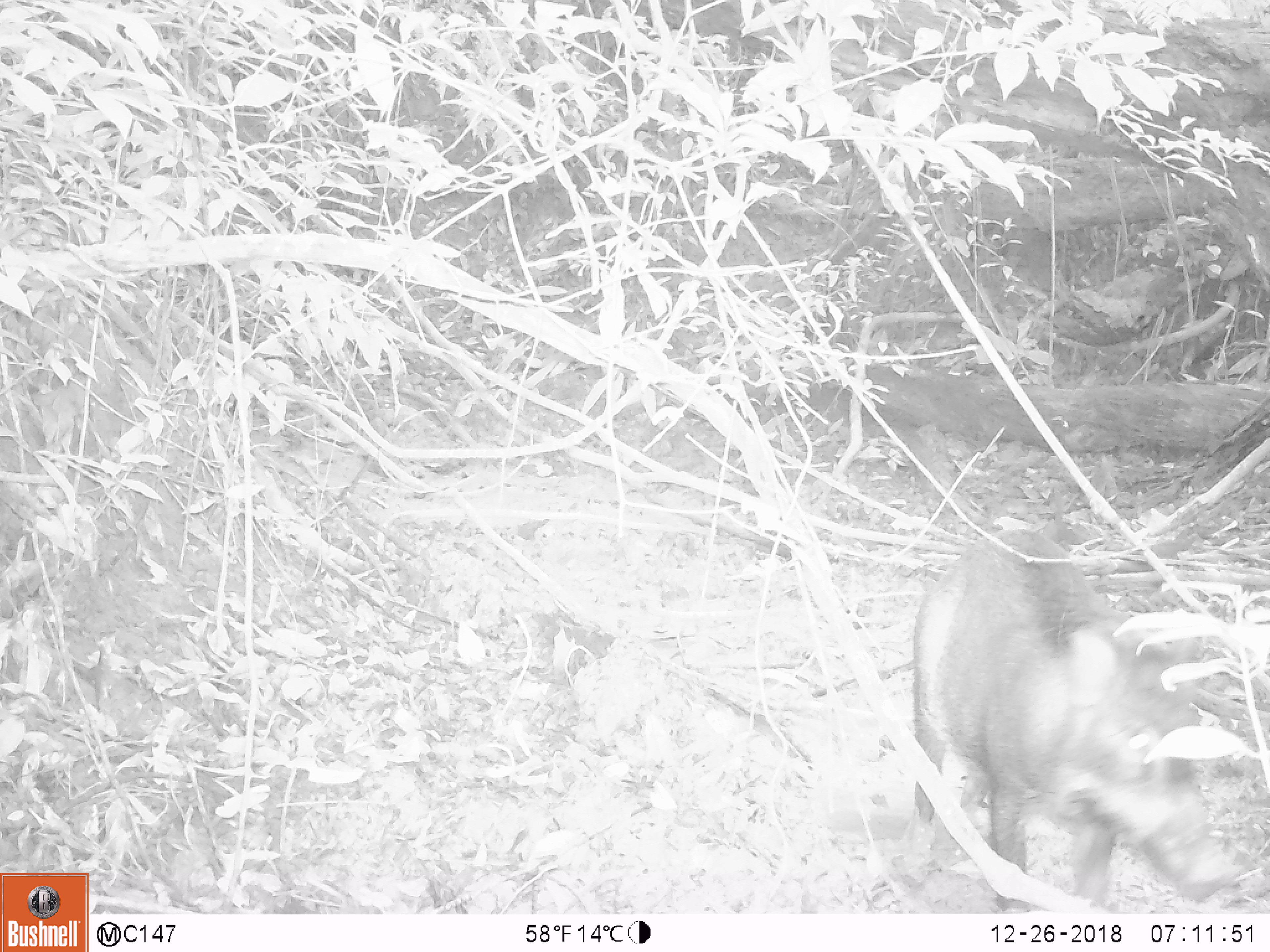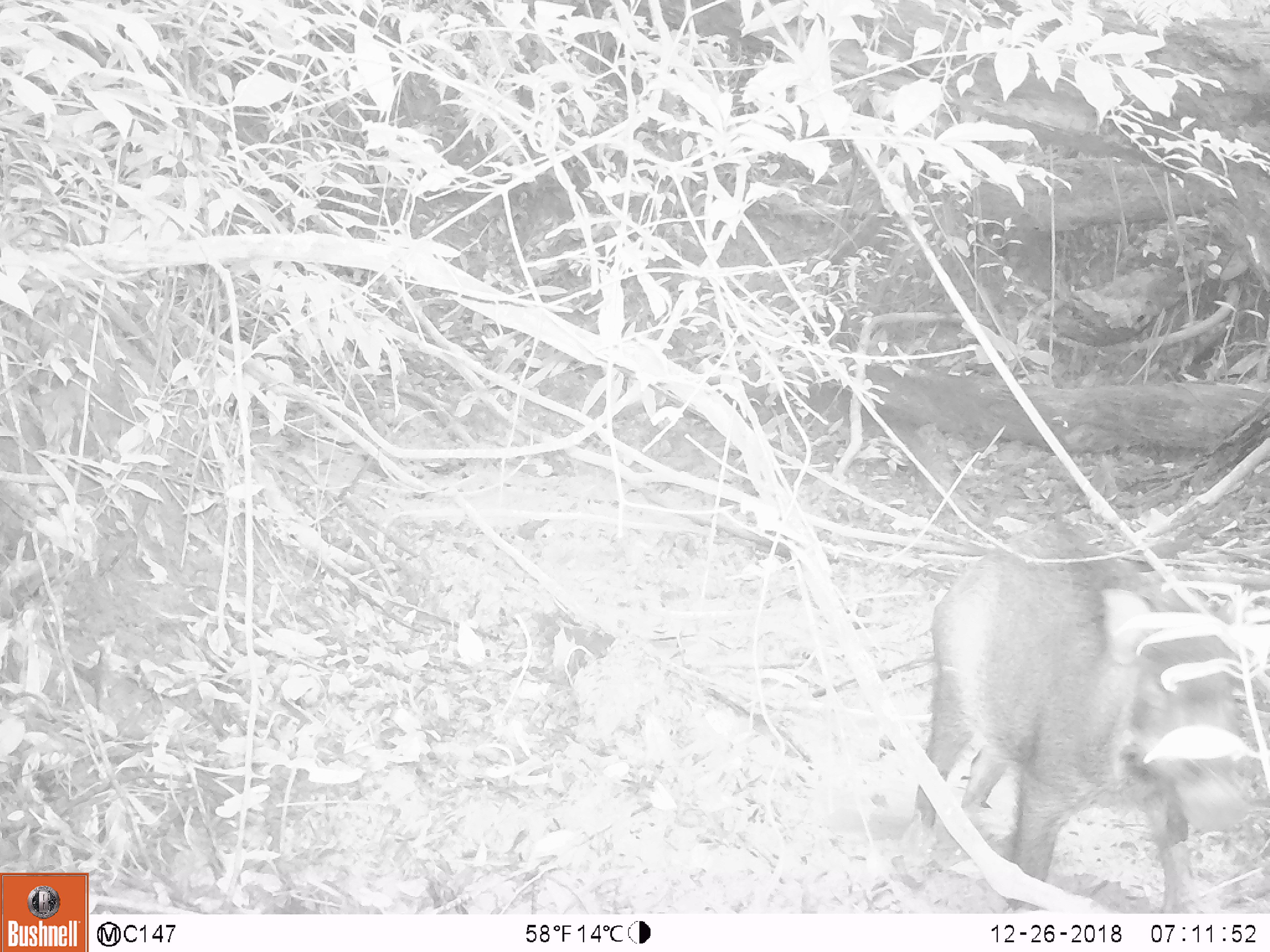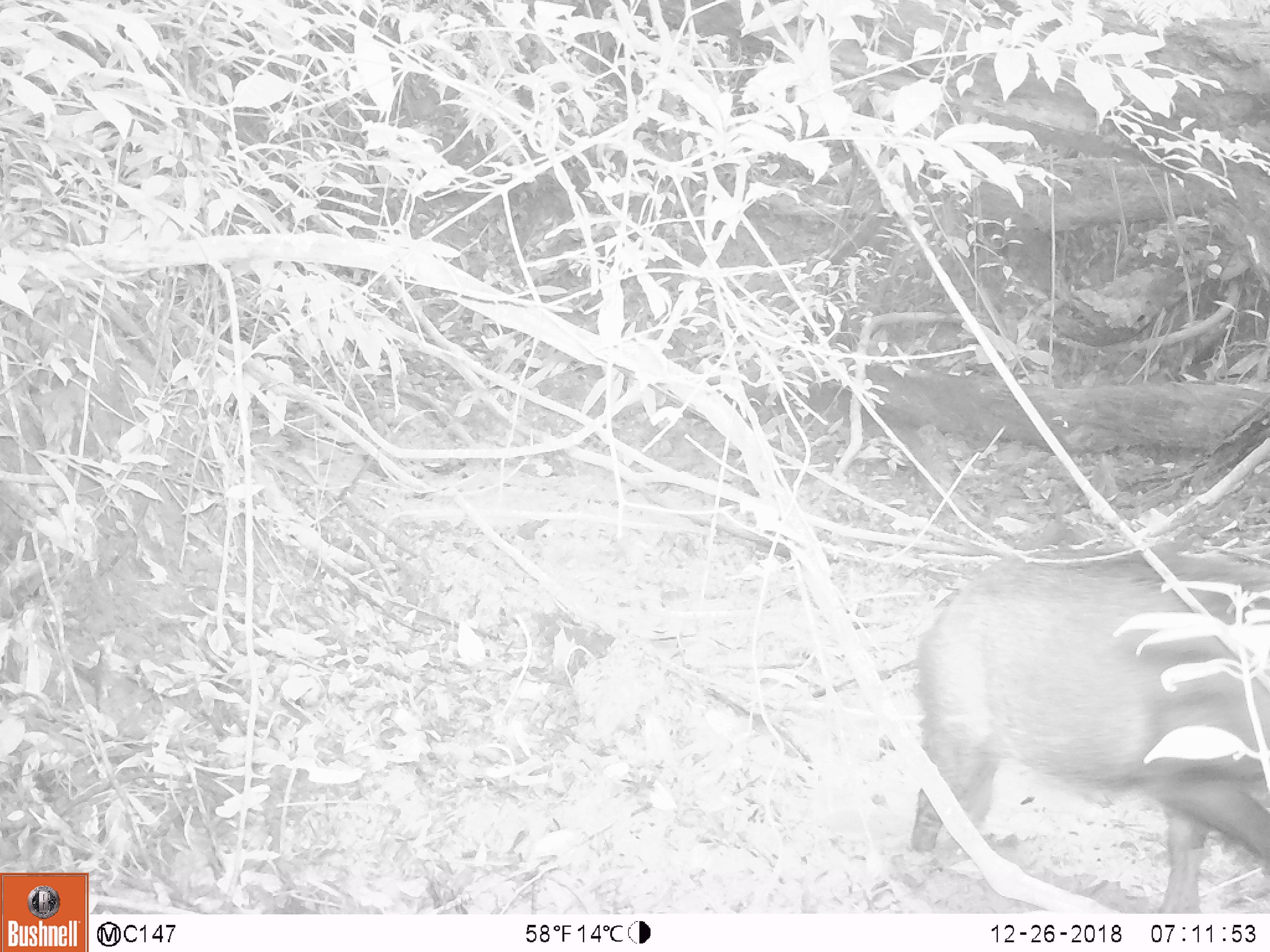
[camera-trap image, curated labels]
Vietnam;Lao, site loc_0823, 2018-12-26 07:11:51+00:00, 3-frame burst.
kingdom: Animalia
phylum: Chordata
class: Mammalia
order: Artiodactyla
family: Suidae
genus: Sus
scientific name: Sus scrofa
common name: eurasian wild pig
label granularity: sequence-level